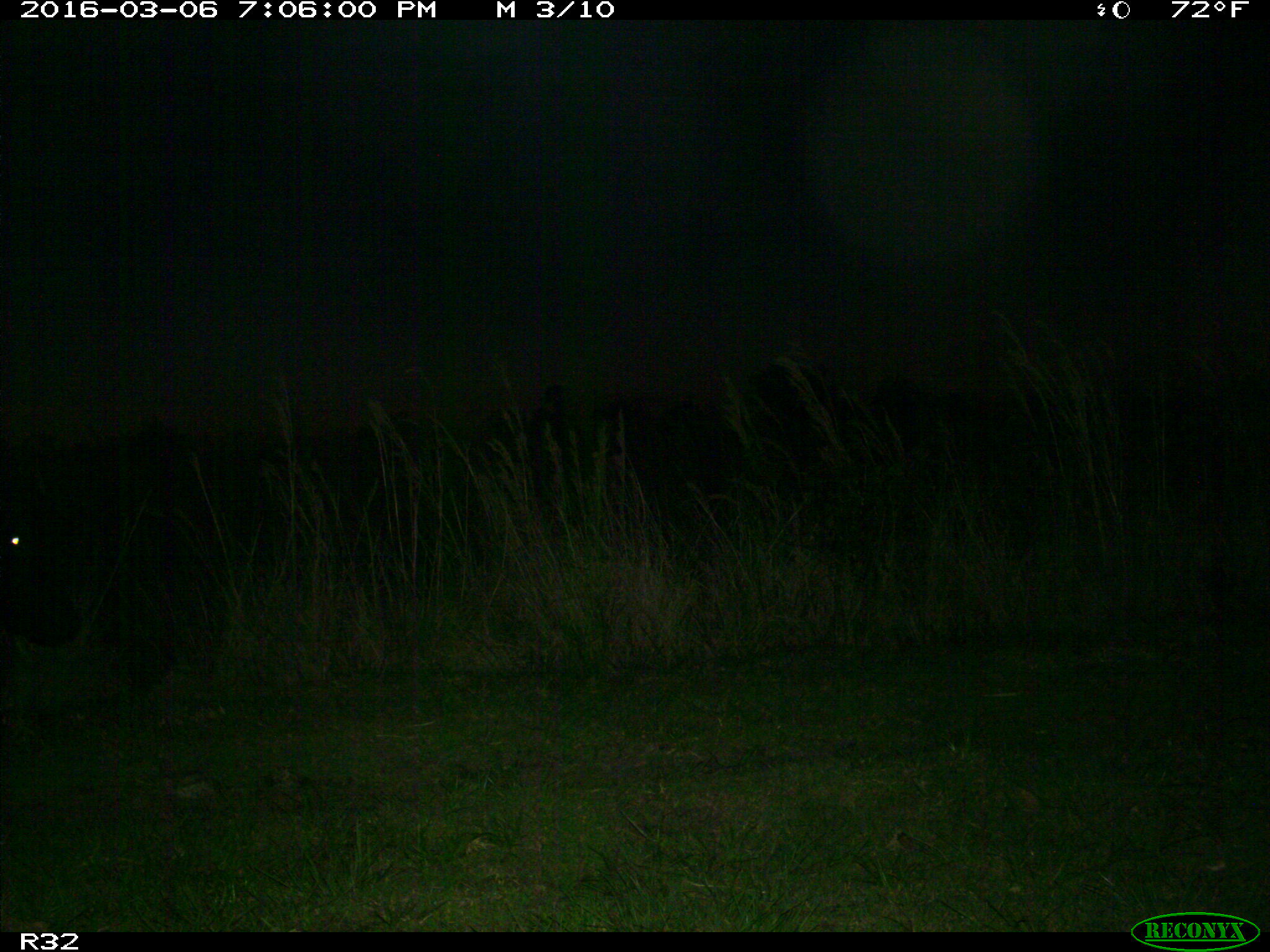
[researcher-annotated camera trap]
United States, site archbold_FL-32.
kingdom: Animalia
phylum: Chordata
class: Mammalia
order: Artiodactyla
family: Bovidae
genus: Bos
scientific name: Bos taurus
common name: domestic cow